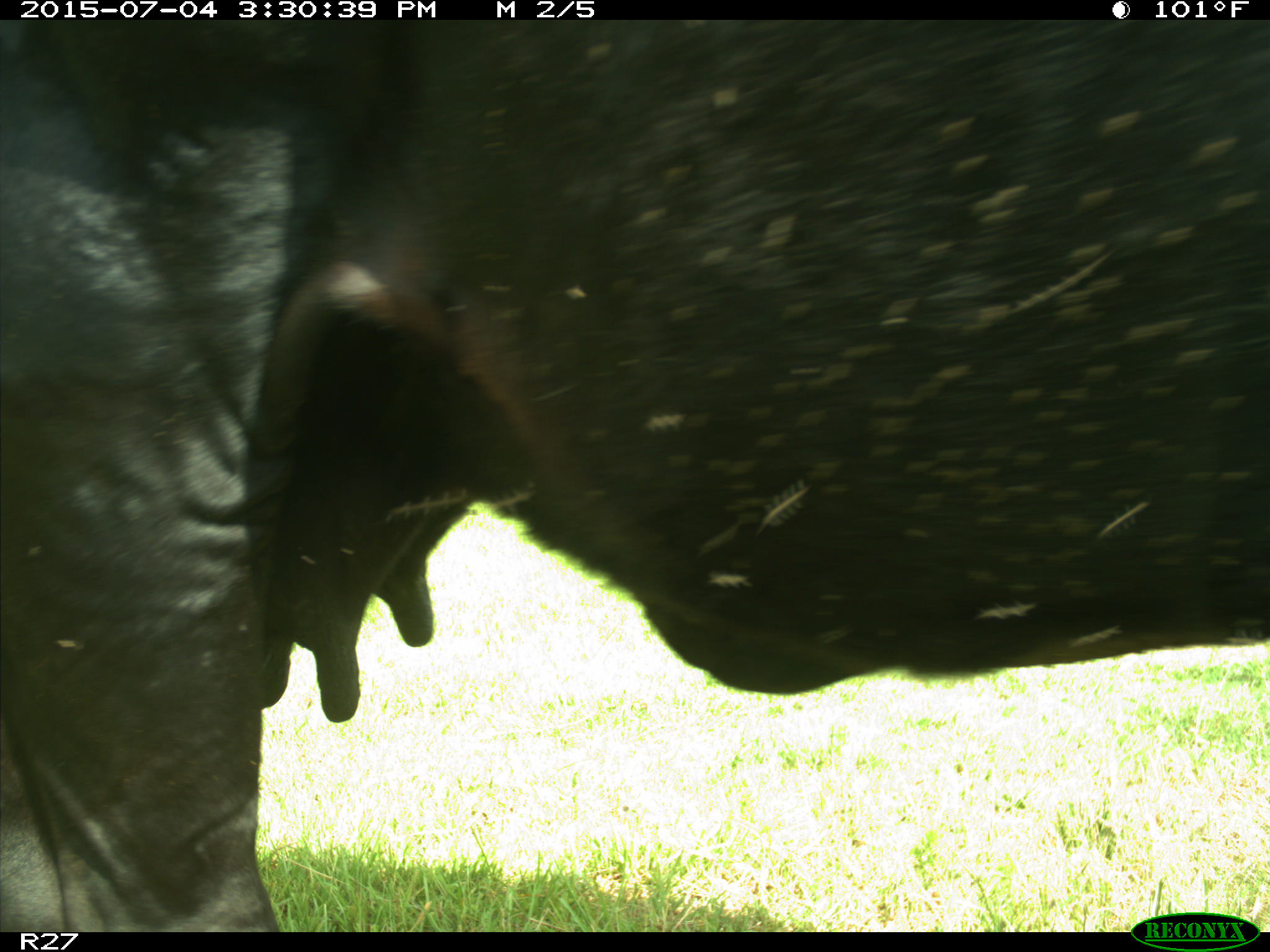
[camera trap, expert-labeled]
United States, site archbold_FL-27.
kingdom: Animalia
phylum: Chordata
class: Mammalia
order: Artiodactyla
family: Bovidae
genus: Bos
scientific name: Bos taurus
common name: domestic cow